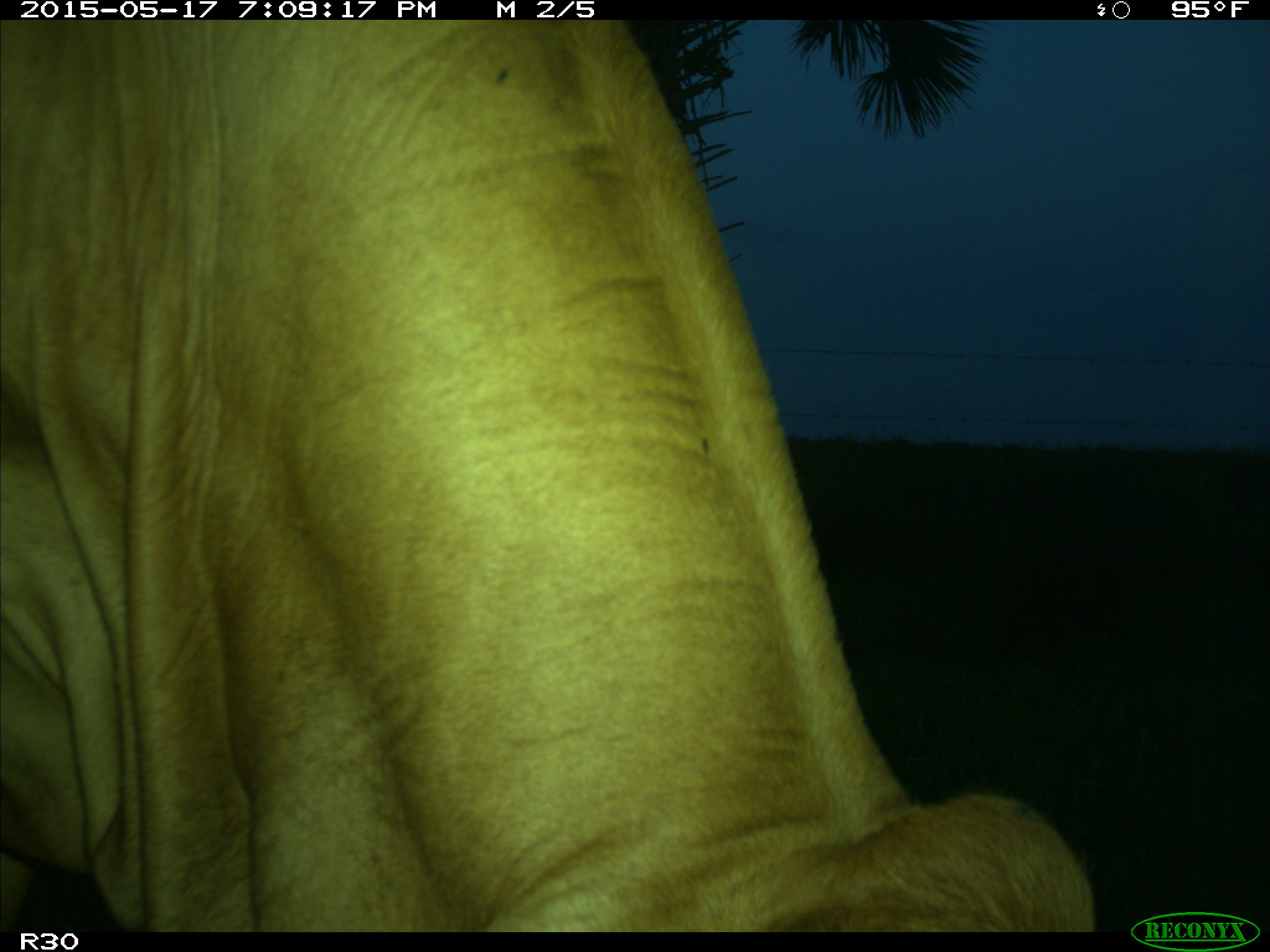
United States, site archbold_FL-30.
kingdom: Animalia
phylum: Chordata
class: Mammalia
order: Artiodactyla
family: Bovidae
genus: Bos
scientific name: Bos taurus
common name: domestic cow